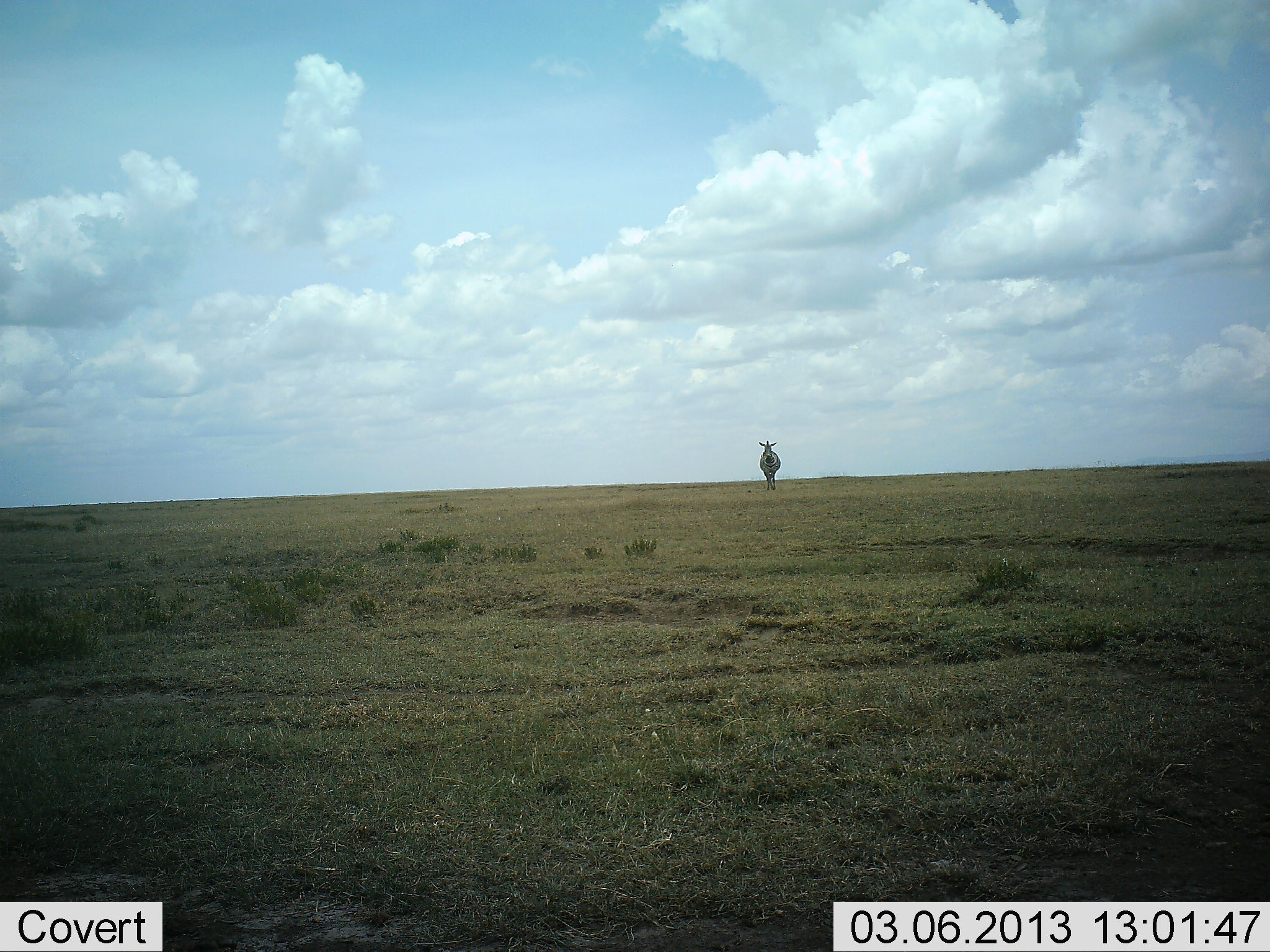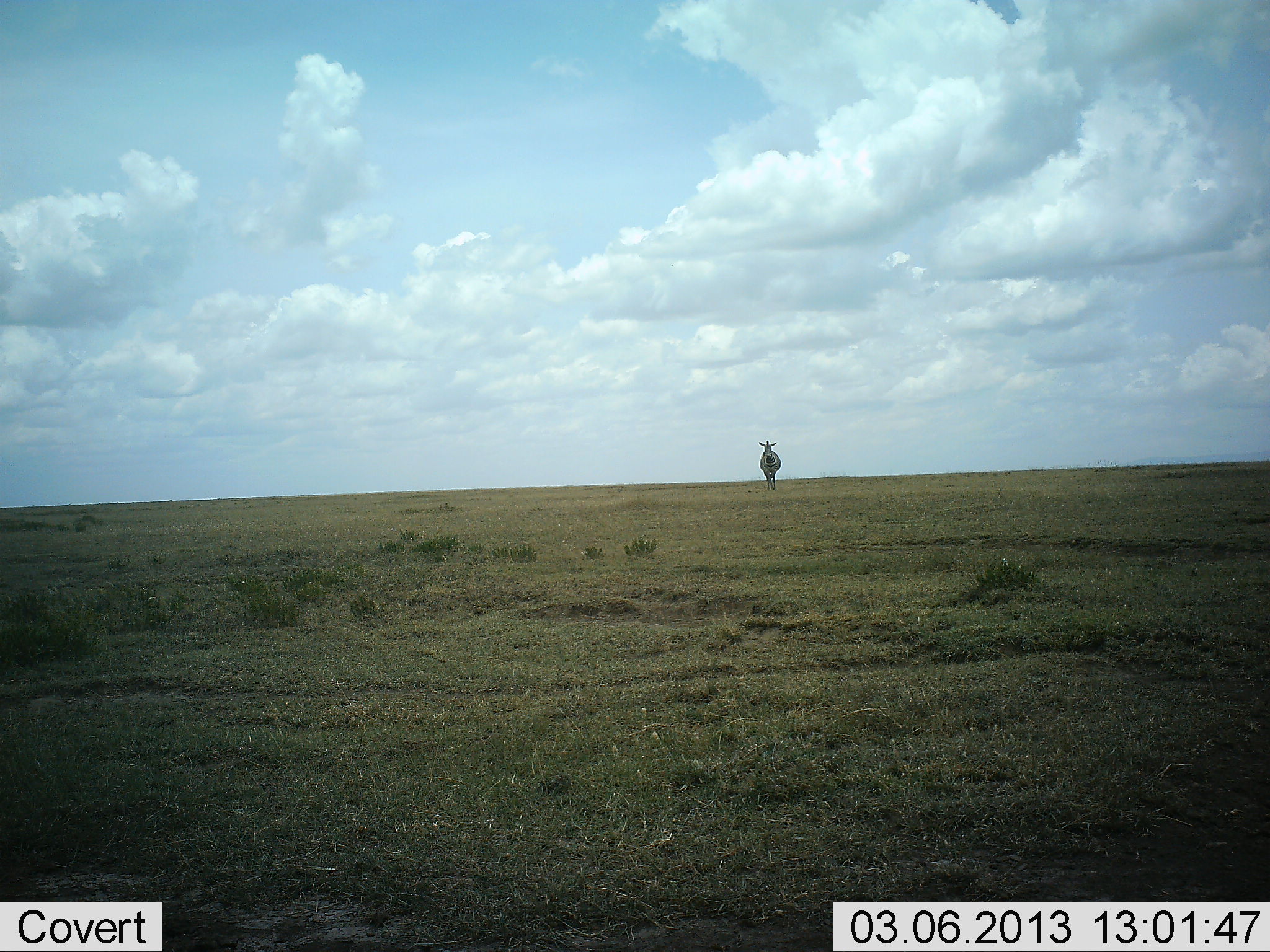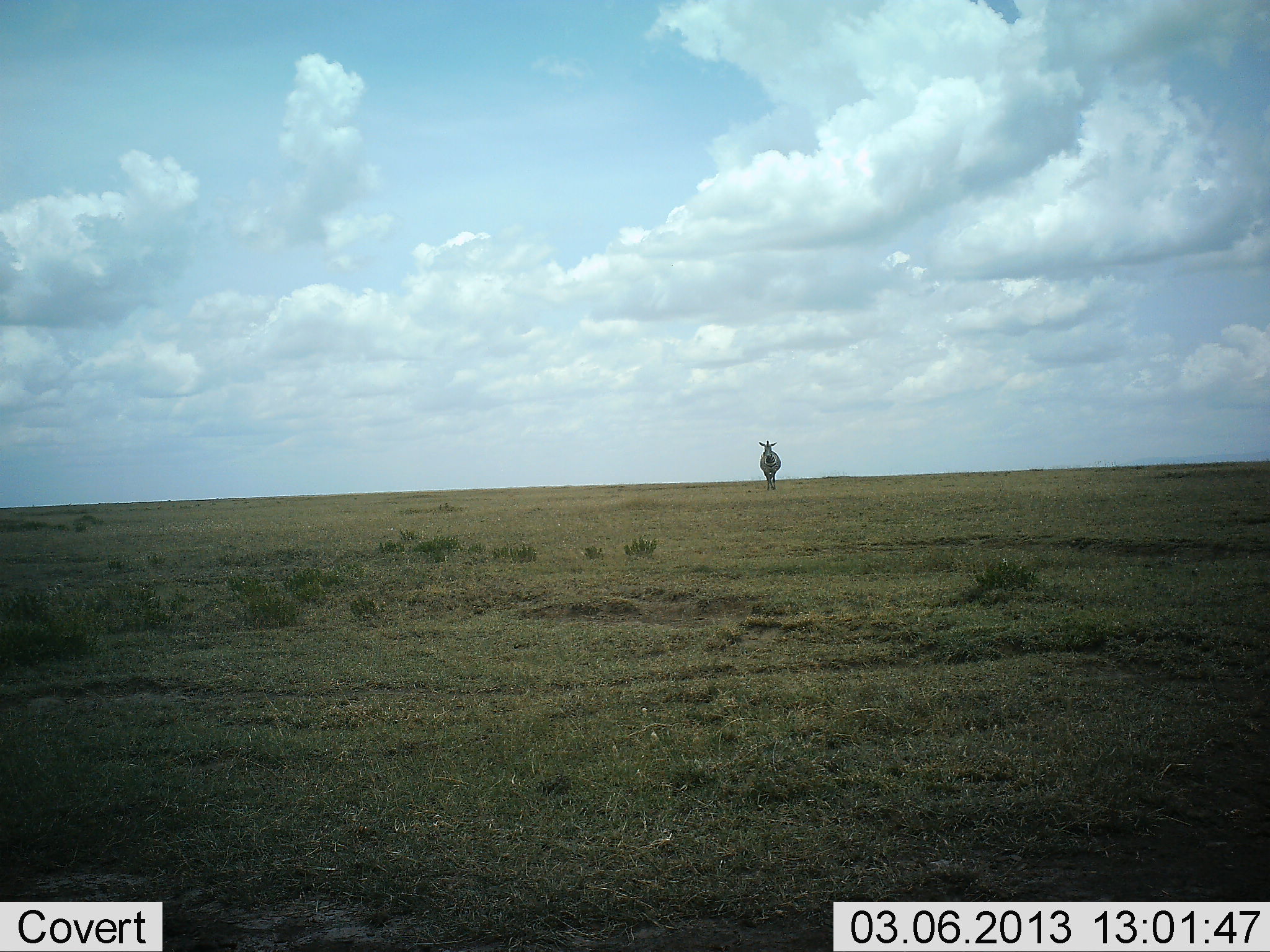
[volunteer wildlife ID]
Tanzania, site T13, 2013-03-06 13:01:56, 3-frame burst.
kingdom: Animalia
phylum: Chordata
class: Mammalia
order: Perissodactyla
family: Equidae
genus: Equus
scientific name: Equus quagga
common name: plains zebra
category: zebra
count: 1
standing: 95%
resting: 0%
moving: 5%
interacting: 0%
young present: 0%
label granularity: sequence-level